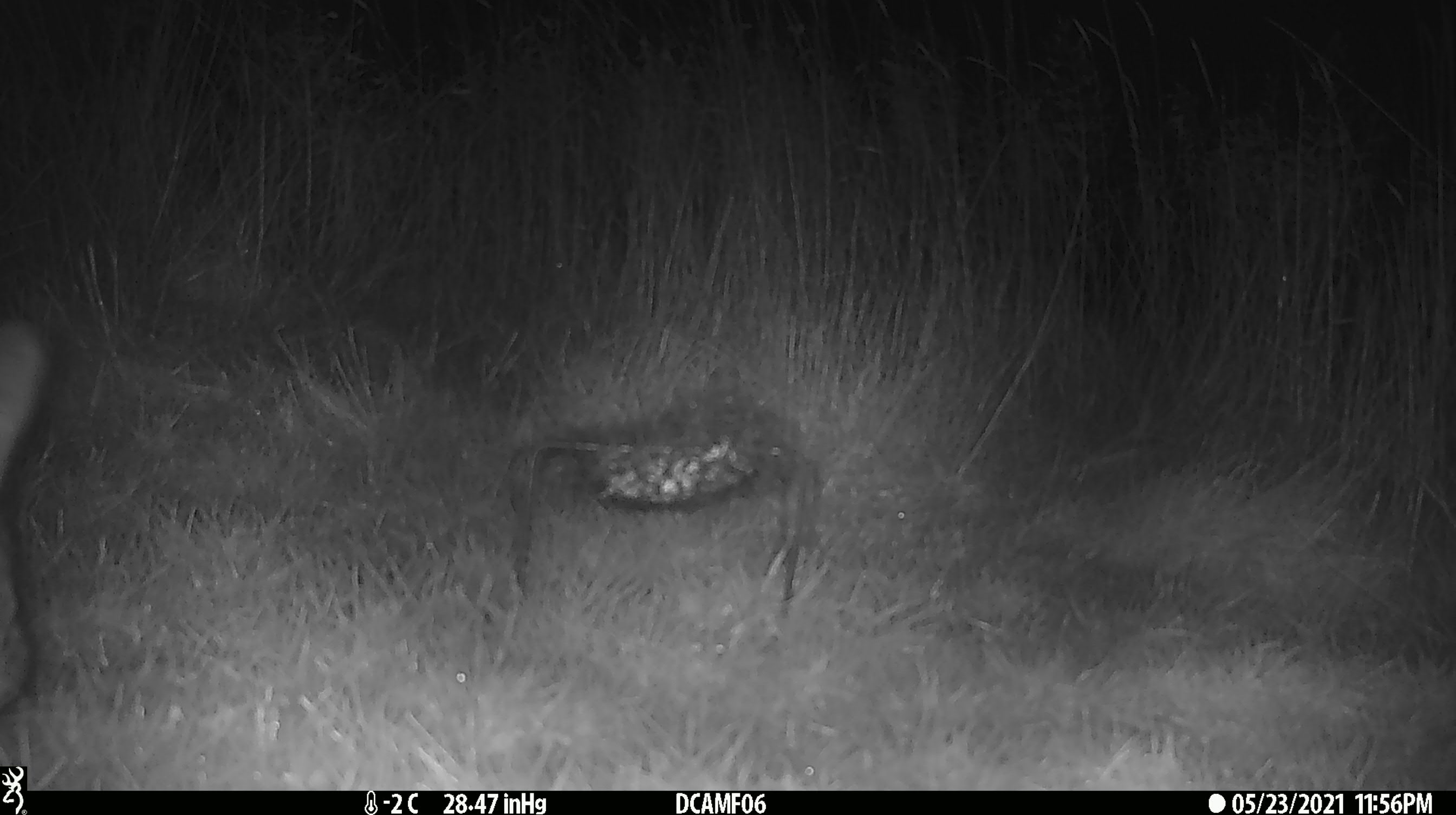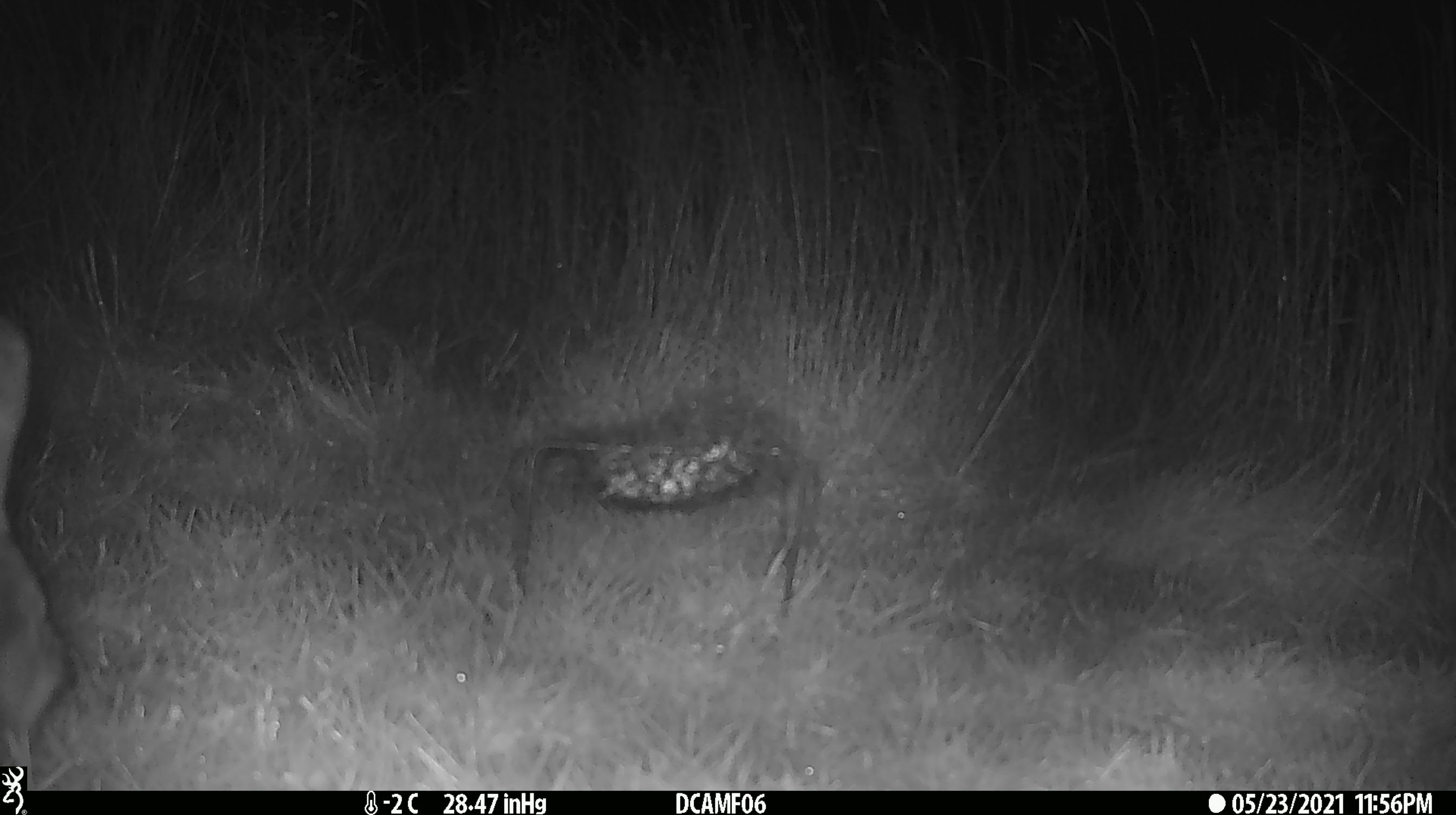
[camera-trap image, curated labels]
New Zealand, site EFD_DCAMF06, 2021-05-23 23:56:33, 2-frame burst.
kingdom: Animalia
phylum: Chordata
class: Mammalia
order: Lagomorpha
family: Leporidae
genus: Oryctolagus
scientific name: Oryctolagus cuniculus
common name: european rabbit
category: rabbit